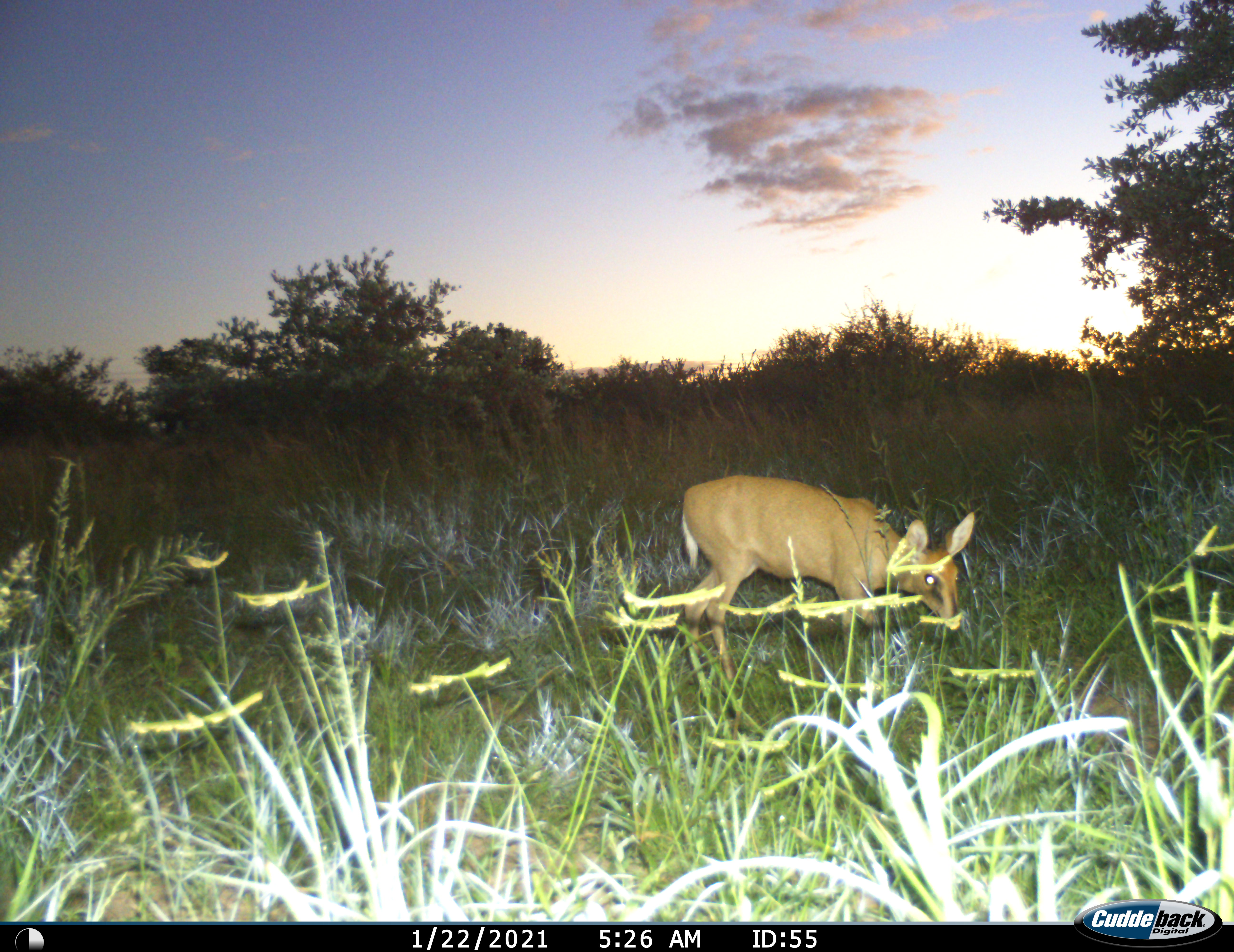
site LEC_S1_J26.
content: unidentified animal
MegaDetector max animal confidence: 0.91